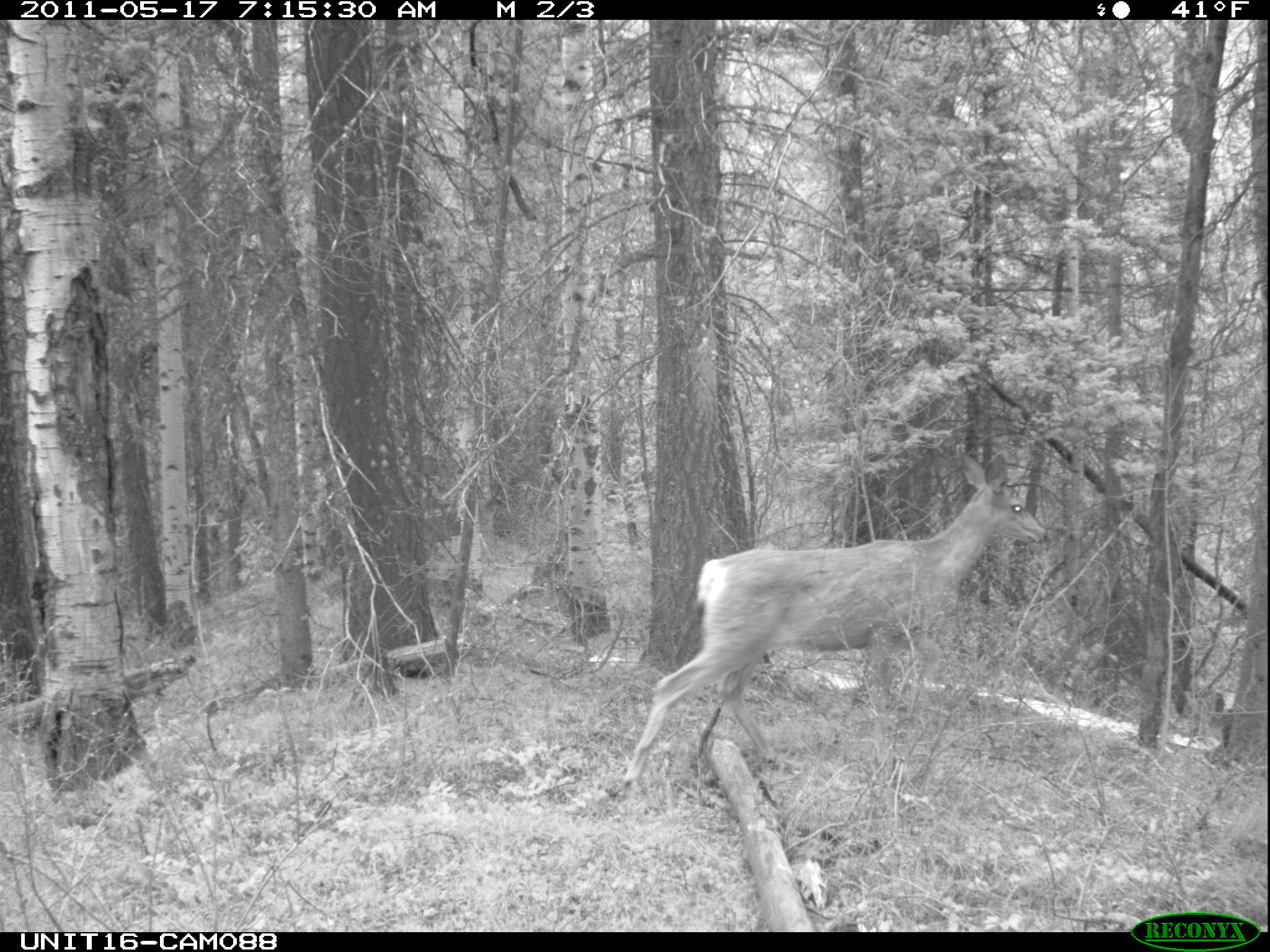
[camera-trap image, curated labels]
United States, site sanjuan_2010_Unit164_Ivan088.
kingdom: Animalia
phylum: Chordata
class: Mammalia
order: Artiodactyla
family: Cervidae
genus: Odocoileus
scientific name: Odocoileus hemionus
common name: mule deer